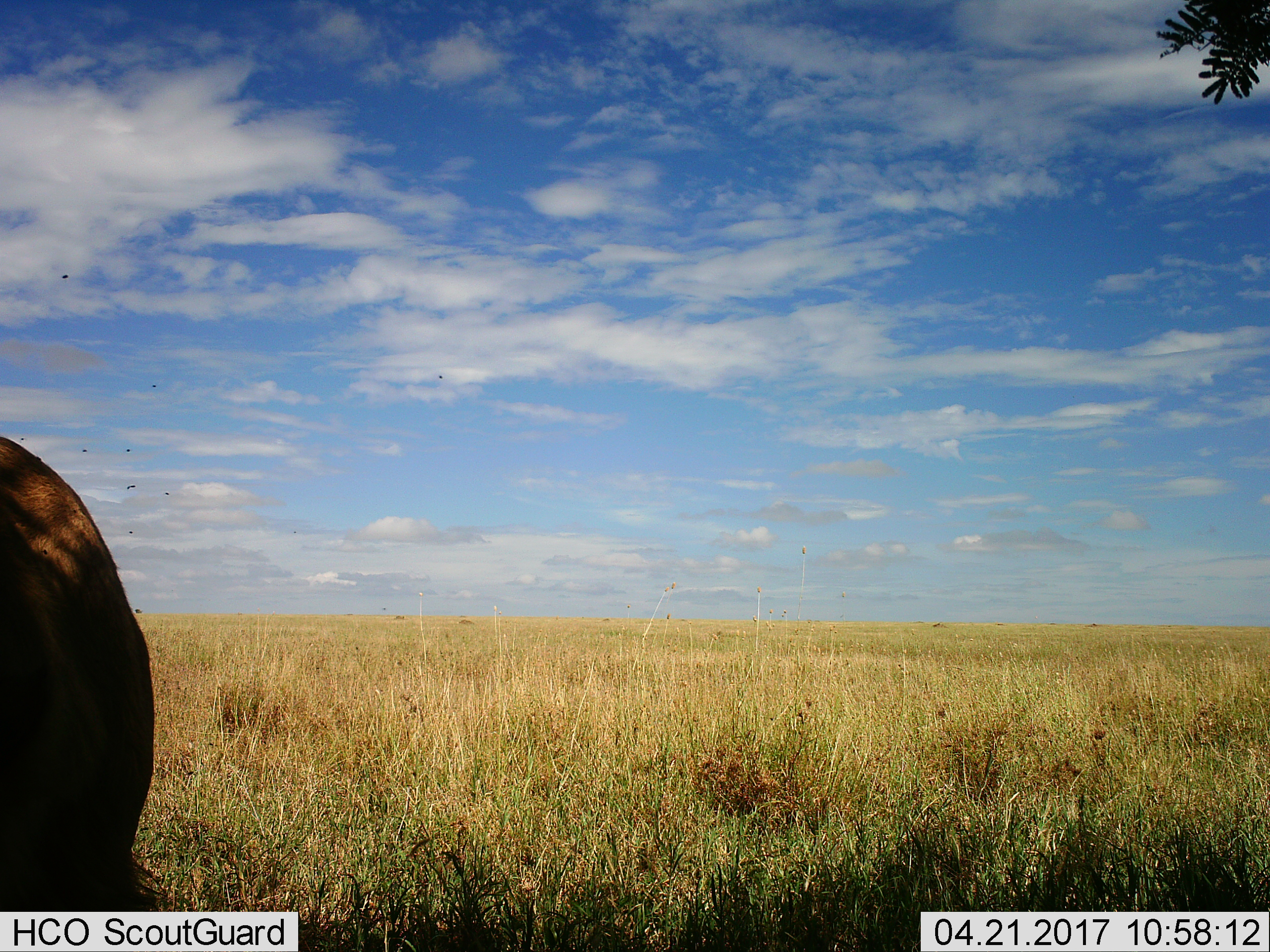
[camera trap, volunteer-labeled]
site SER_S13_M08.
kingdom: Animalia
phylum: Chordata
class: Mammalia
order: Artiodactyla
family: Bovidae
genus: Connochaetes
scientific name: Connochaetes taurinus taurinus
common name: blue wildebeest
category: wildebeestblue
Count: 1.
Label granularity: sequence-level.